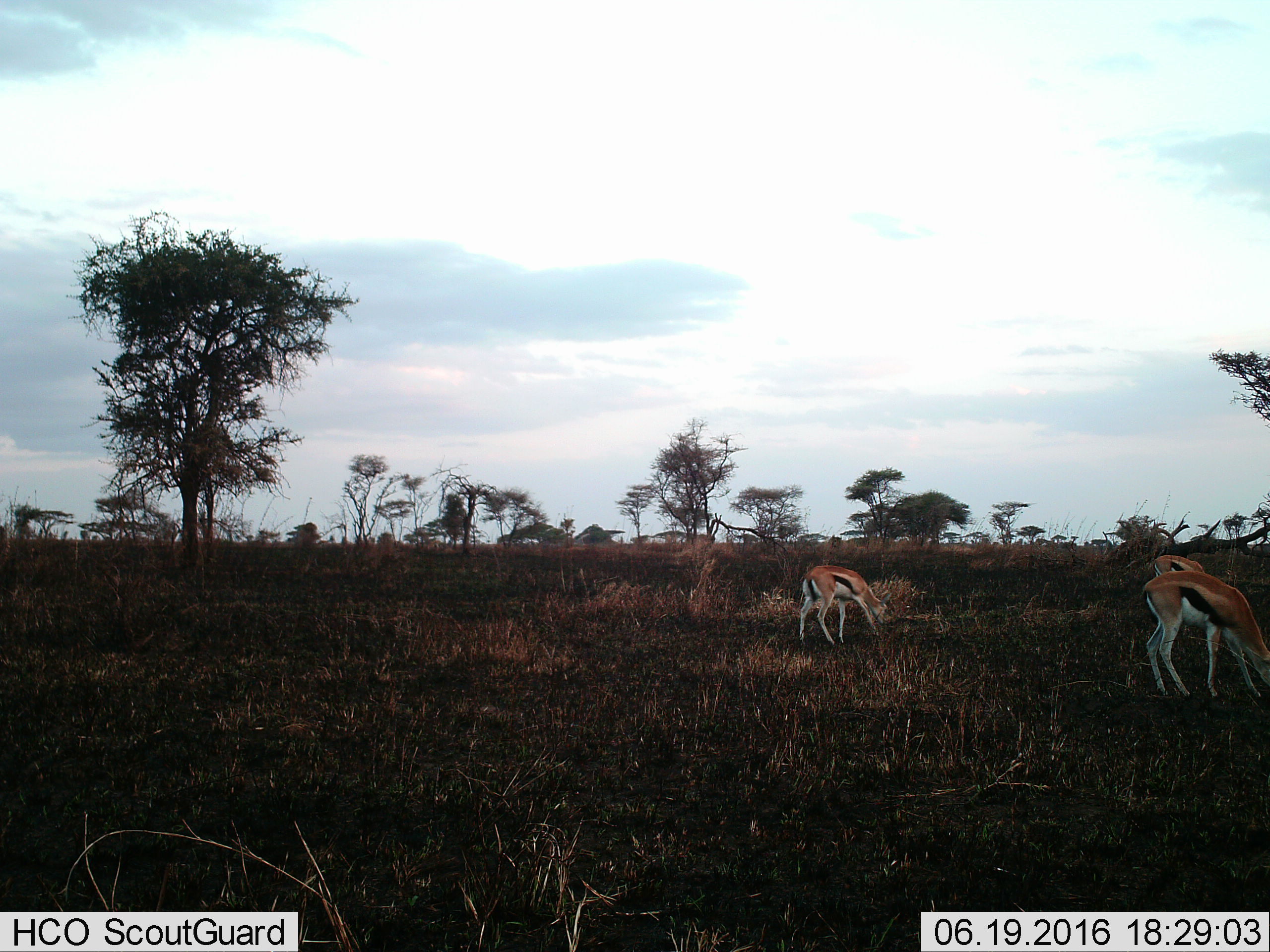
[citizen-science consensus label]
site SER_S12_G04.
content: unidentified animal